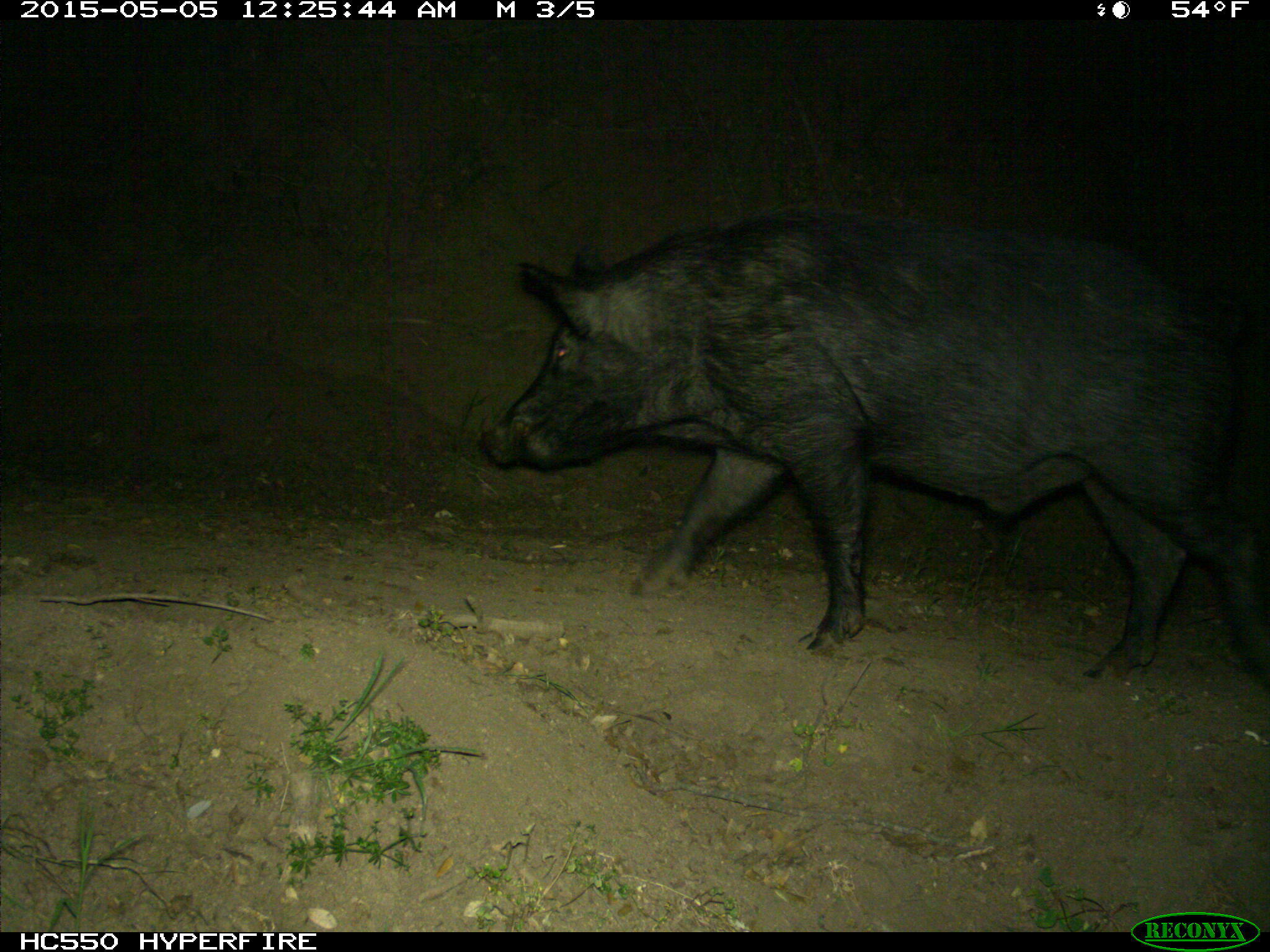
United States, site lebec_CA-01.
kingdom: Animalia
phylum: Chordata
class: Mammalia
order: Artiodactyla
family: Suidae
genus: Sus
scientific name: Sus scrofa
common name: wild boar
Sus scrofa (wild boar).